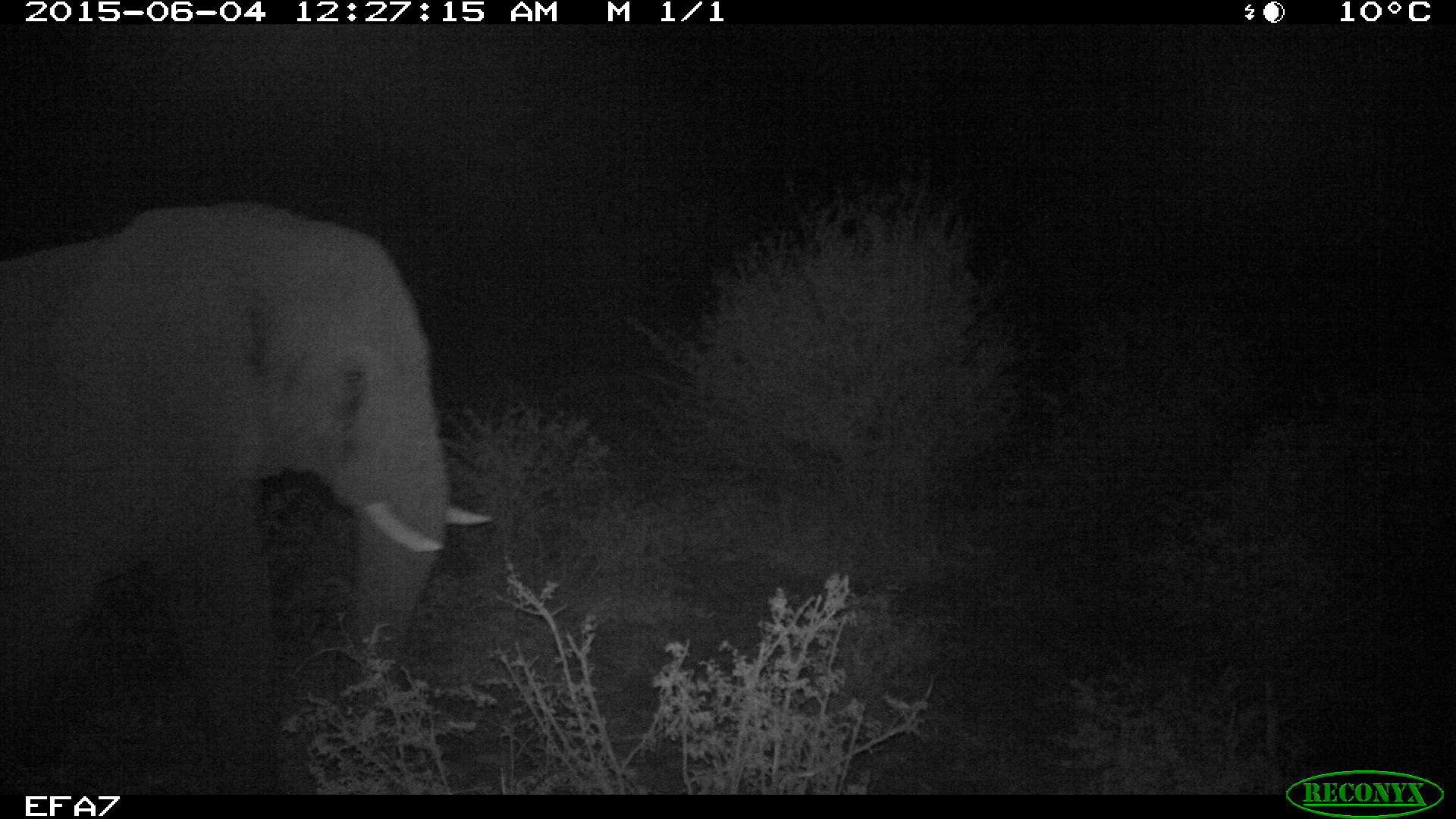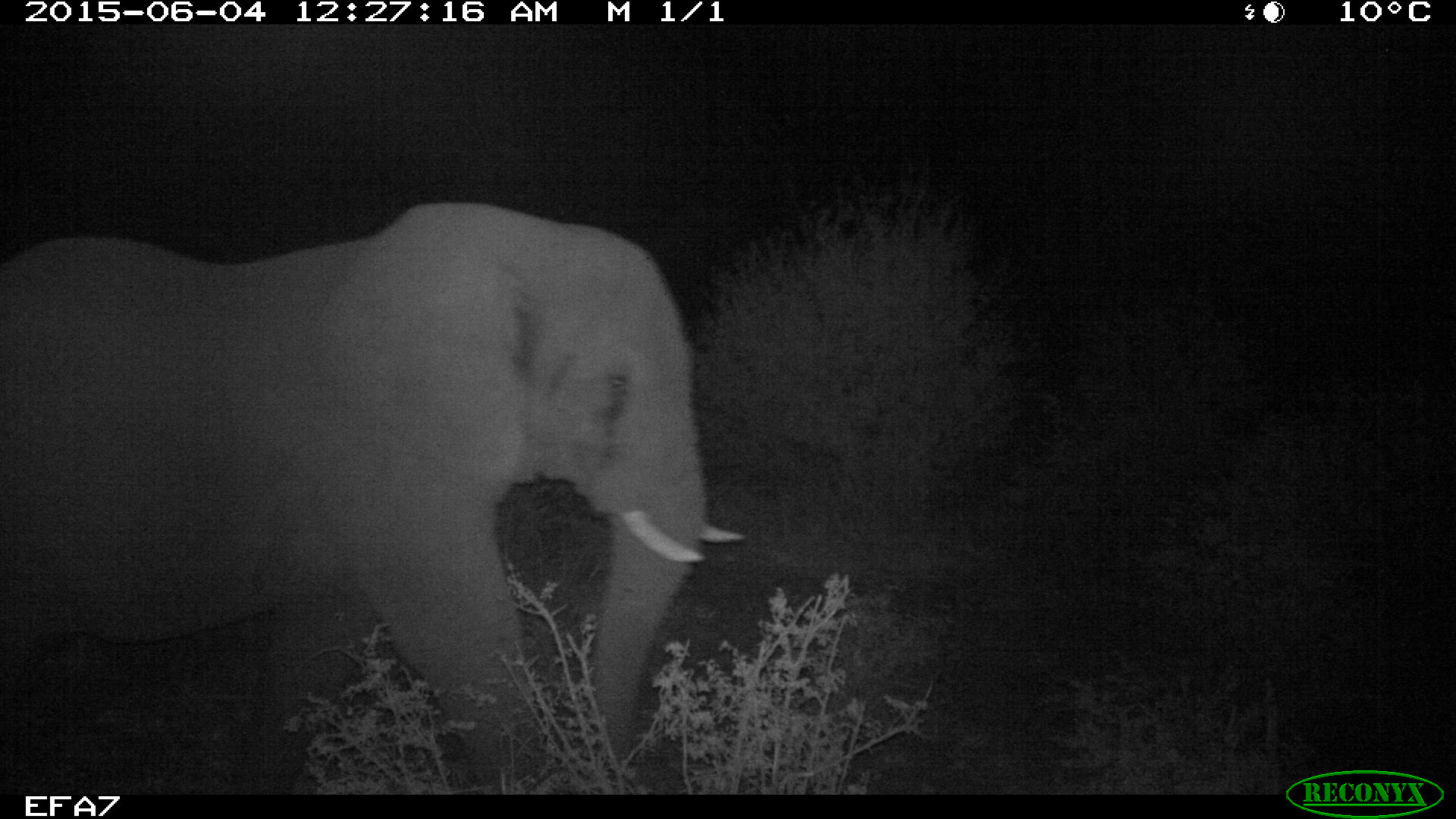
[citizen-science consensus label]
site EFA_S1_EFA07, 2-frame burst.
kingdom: Animalia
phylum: Chordata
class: Mammalia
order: Proboscidea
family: Elephantidae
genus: Loxodonta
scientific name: Loxodonta africana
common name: african bush elephant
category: elephant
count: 1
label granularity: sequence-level